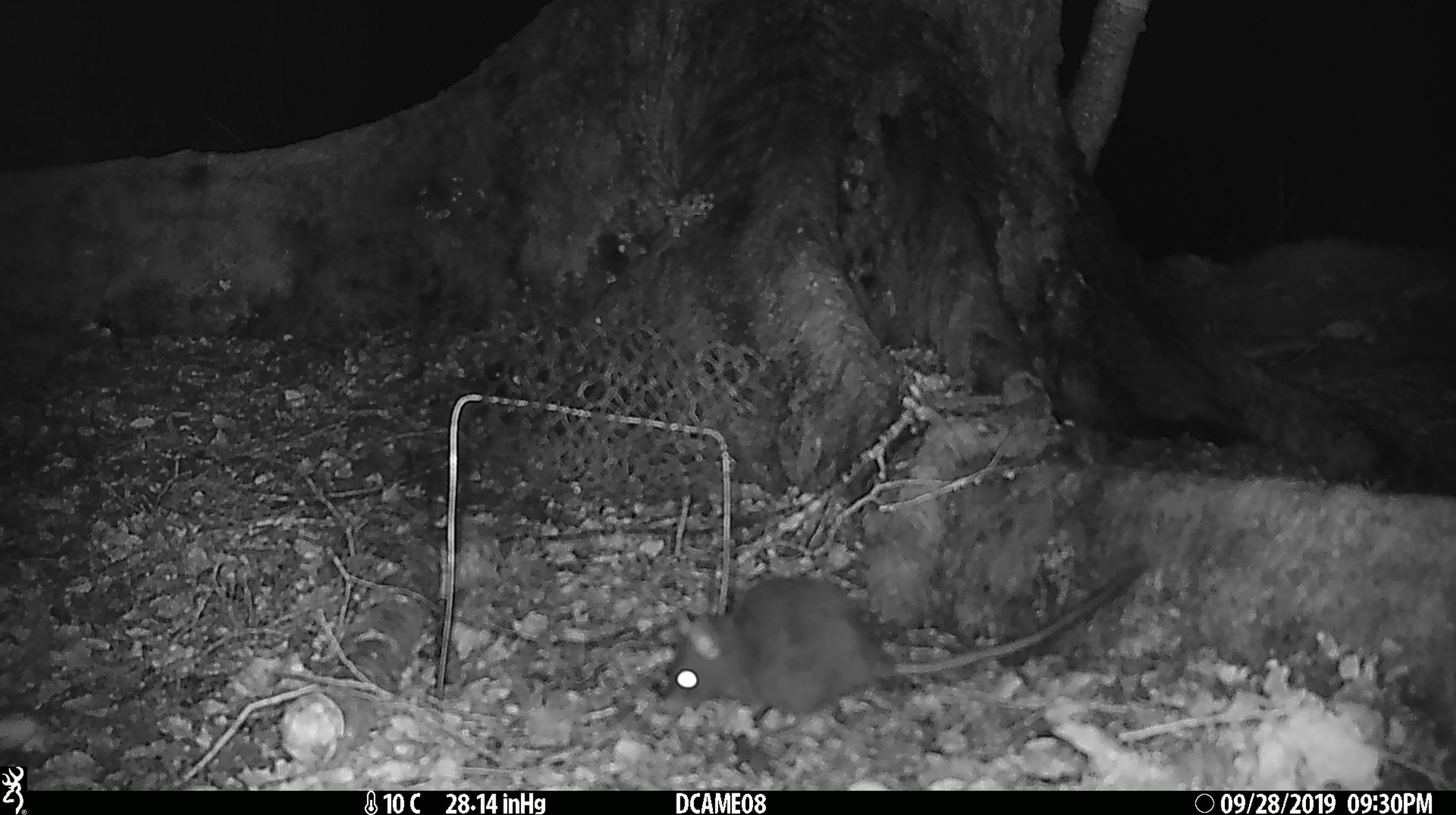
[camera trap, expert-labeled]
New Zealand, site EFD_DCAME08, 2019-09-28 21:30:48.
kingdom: Animalia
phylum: Chordata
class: Mammalia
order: Rodentia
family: Muridae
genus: Rattus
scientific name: Rattus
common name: rat